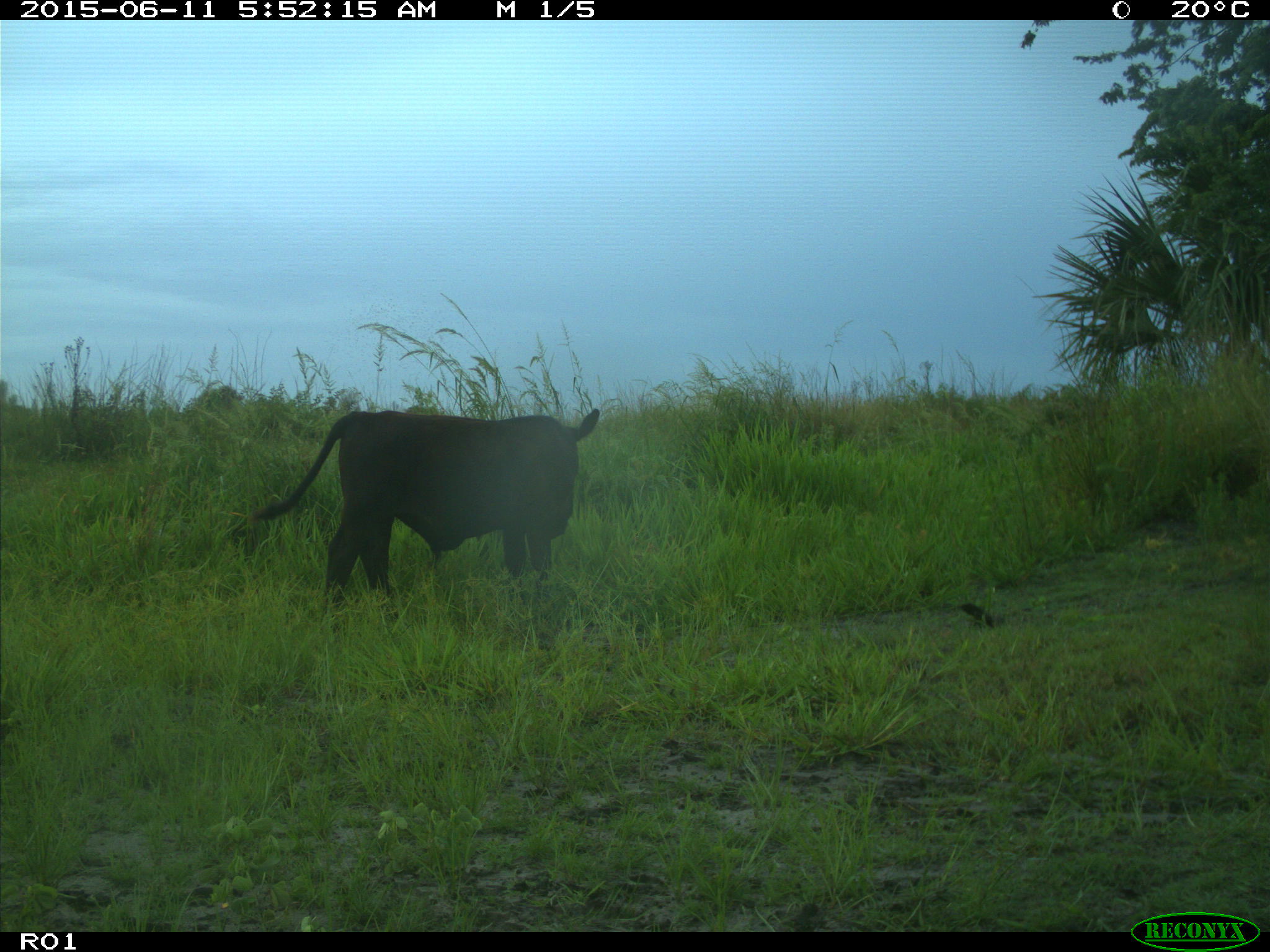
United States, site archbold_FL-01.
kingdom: Animalia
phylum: Chordata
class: Mammalia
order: Artiodactyla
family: Bovidae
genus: Bos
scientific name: Bos taurus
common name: domestic cow